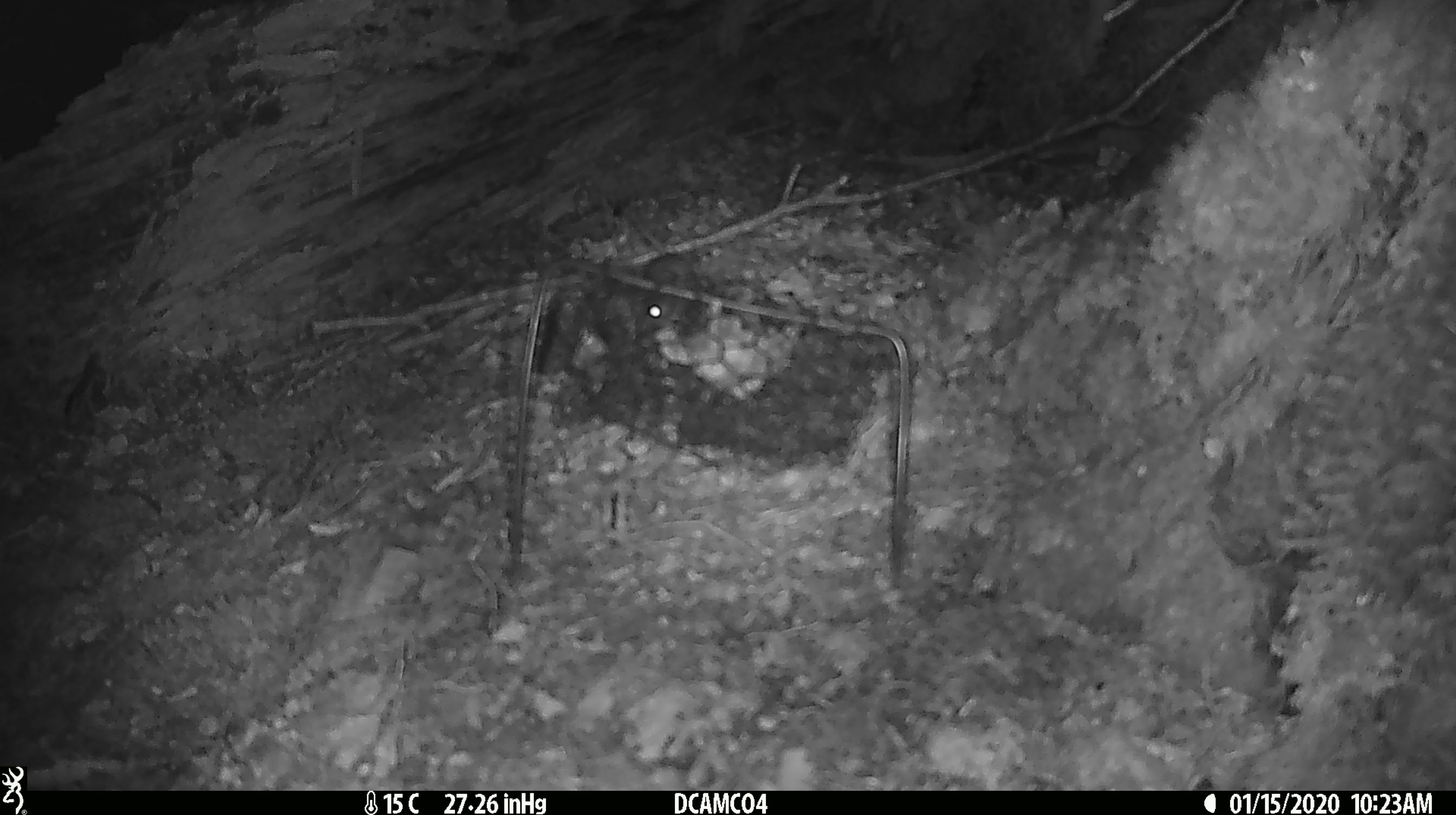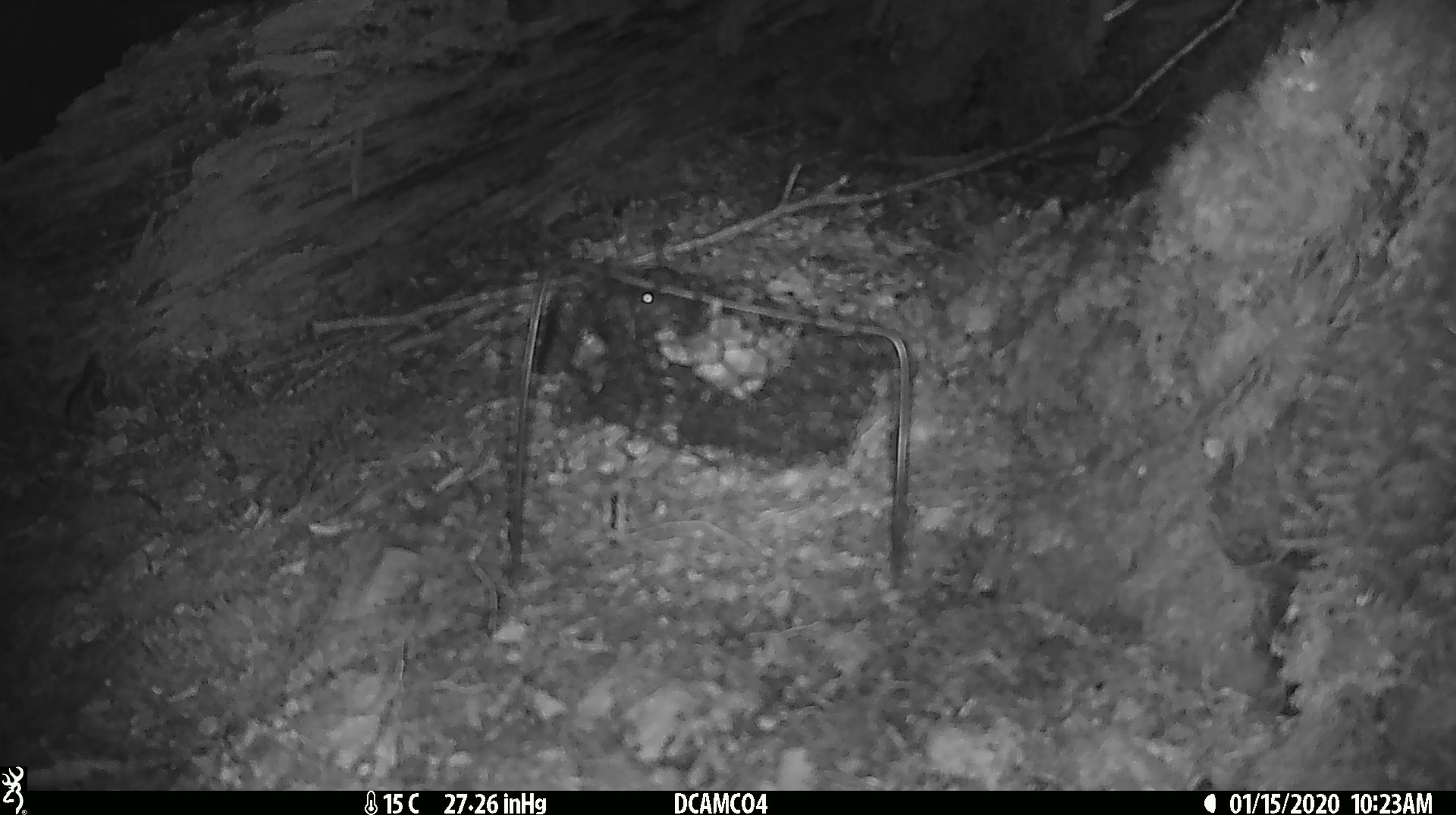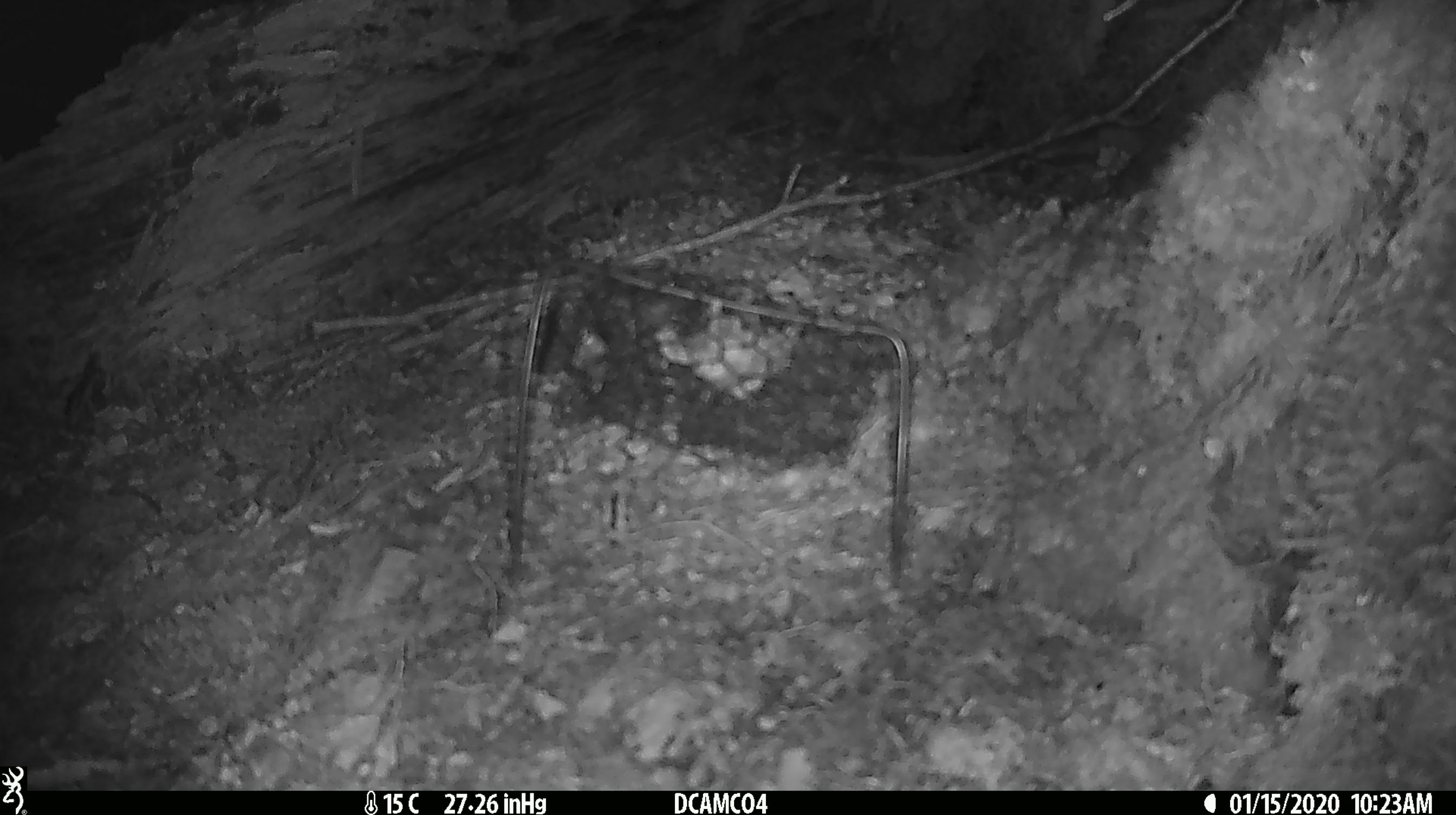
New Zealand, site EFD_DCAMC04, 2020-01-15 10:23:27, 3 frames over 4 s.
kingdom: Animalia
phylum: Chordata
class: Mammalia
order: Rodentia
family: Muridae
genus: Mus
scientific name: Mus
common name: mouse